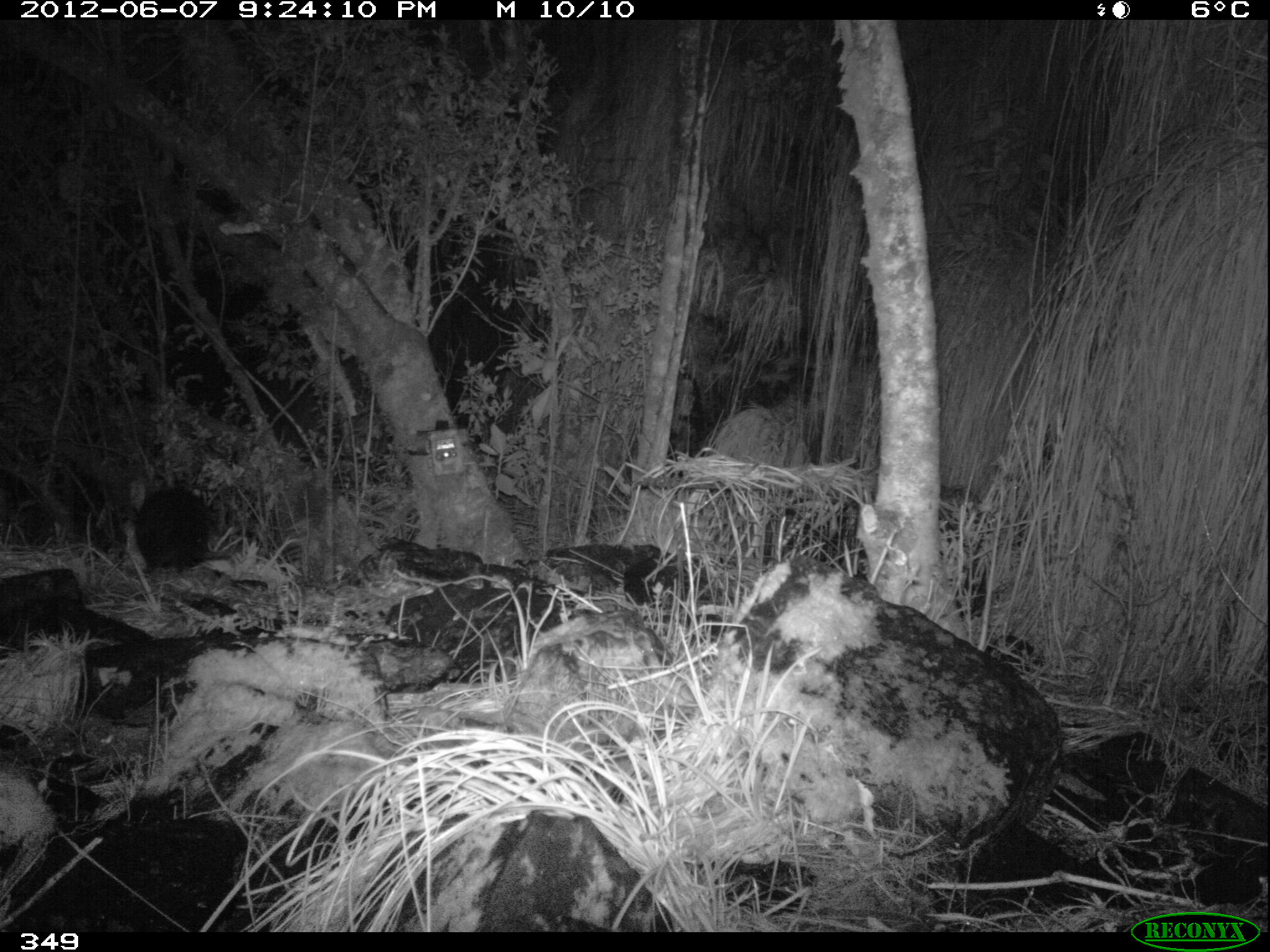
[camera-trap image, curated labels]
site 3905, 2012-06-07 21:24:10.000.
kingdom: Animalia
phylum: Chordata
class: Mammalia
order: Didelphimorphia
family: Didelphidae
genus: Didelphis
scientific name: Didelphis pernigra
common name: andean white-eared opossum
Didelphis pernigra (andean white-eared opossum).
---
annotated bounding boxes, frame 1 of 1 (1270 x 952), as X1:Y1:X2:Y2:
didelphis pernigra: 132:484:244:581